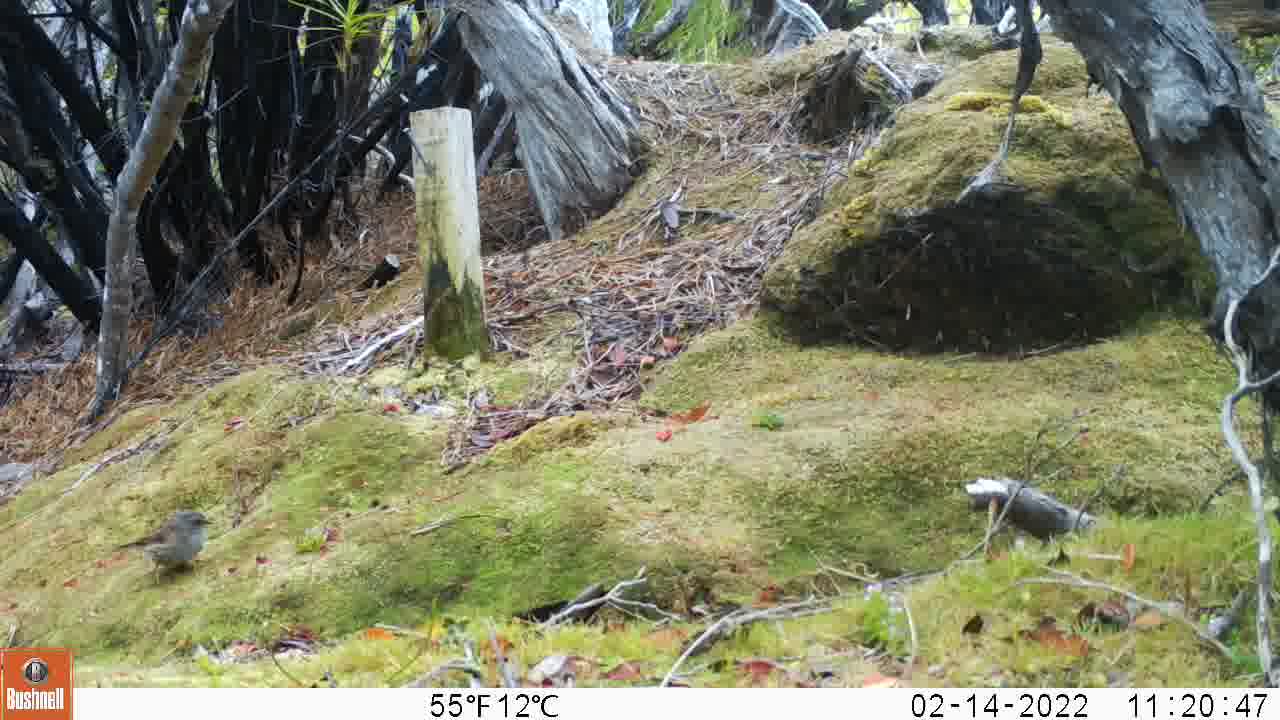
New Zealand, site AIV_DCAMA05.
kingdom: Animalia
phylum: Chordata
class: Aves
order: Passeriformes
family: Prunellidae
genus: Prunella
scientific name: Prunella modularis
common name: dunnock